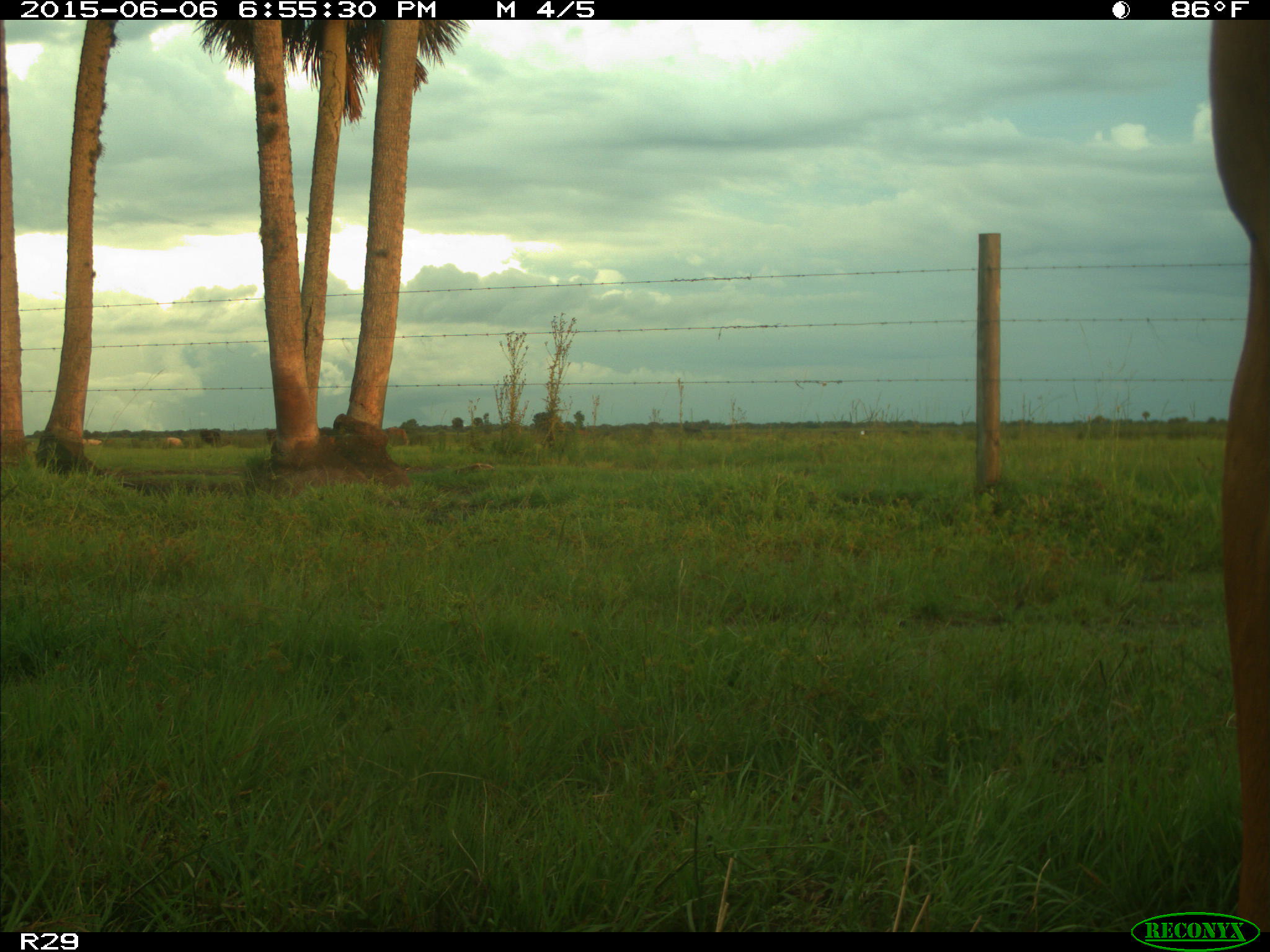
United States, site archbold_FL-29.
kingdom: Animalia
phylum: Chordata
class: Mammalia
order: Artiodactyla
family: Bovidae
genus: Bos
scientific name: Bos taurus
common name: domestic cow